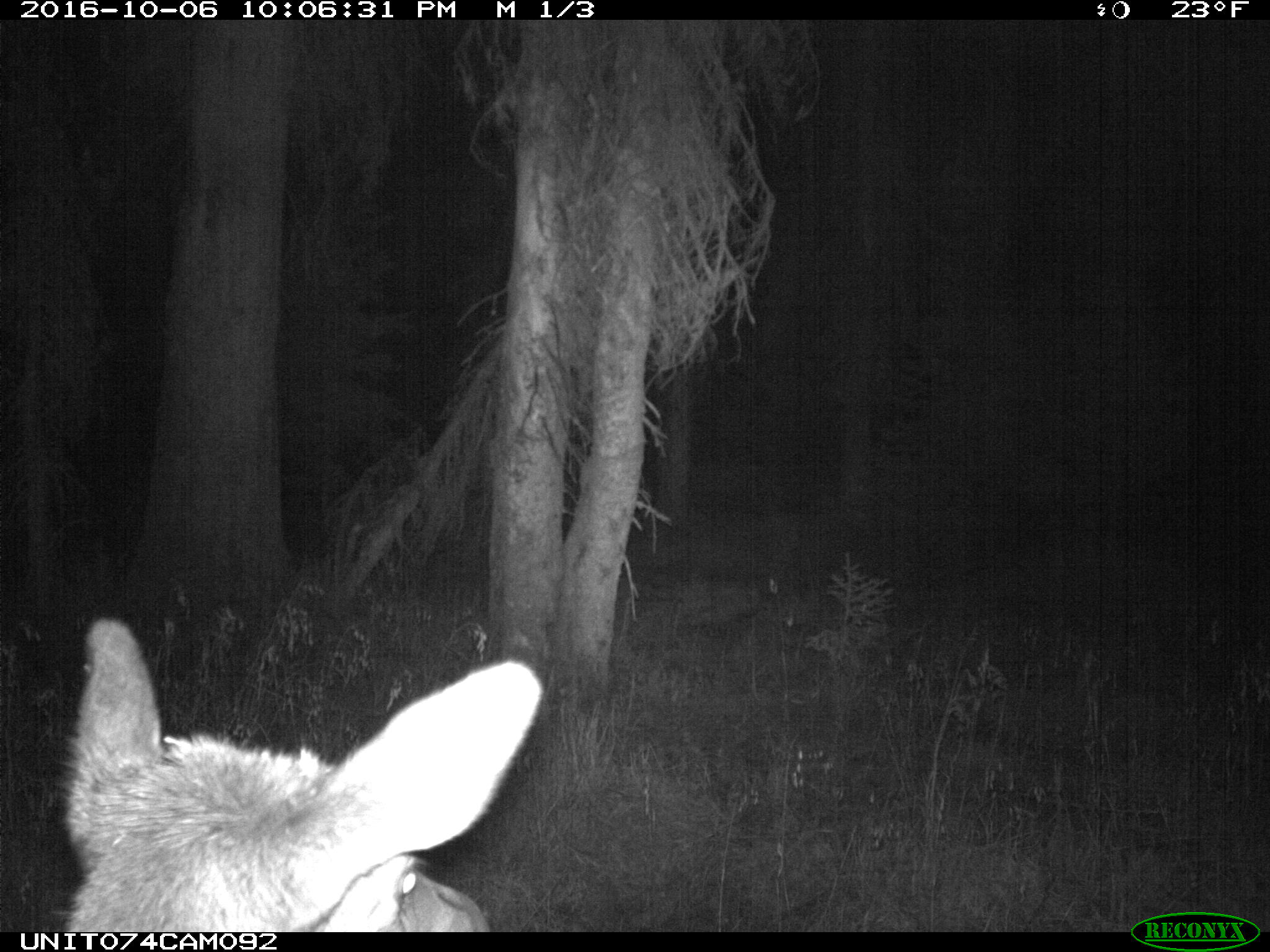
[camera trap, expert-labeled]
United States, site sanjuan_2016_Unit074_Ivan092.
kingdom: Animalia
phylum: Chordata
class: Mammalia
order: Artiodactyla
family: Cervidae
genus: Cervus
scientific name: Cervus elaphus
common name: red deer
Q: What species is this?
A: Cervus elaphus (red deer).